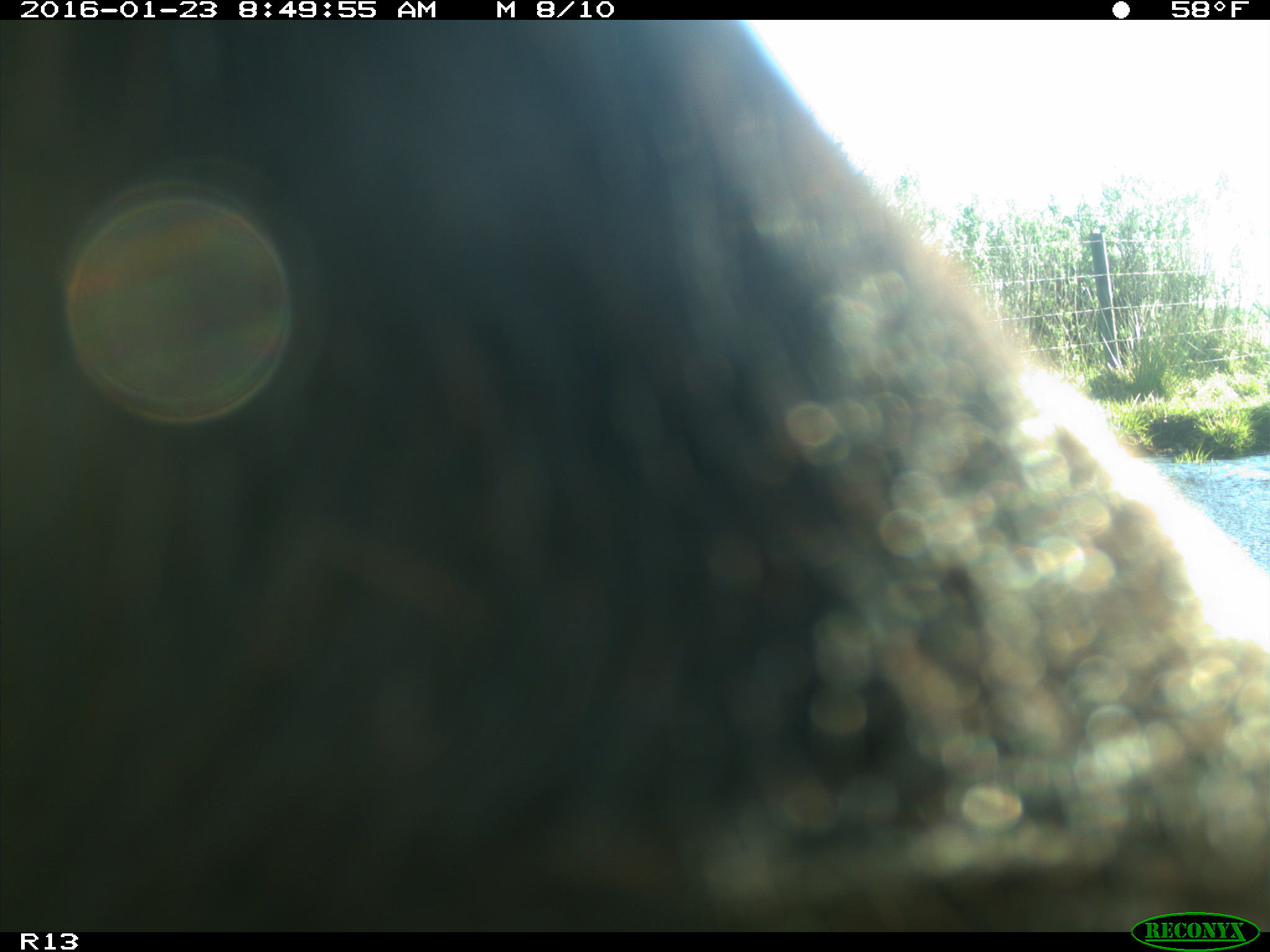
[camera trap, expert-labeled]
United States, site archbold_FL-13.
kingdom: Animalia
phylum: Chordata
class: Mammalia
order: Artiodactyla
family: Bovidae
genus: Bos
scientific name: Bos taurus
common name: domestic cow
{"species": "Bos taurus (domestic cow)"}